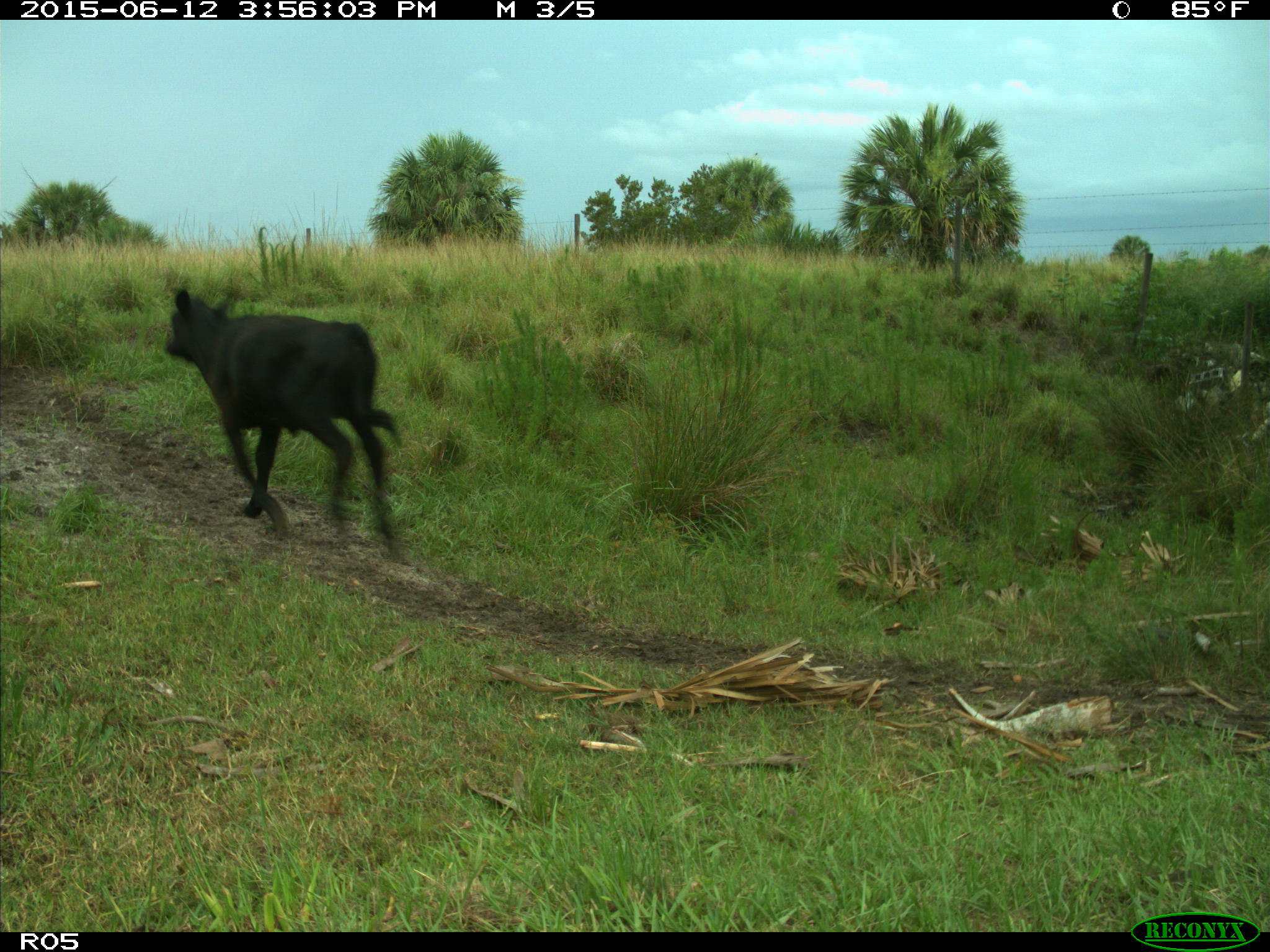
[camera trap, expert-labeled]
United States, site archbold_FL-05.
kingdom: Animalia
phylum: Chordata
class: Mammalia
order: Artiodactyla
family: Bovidae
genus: Bos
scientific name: Bos taurus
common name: domestic cow